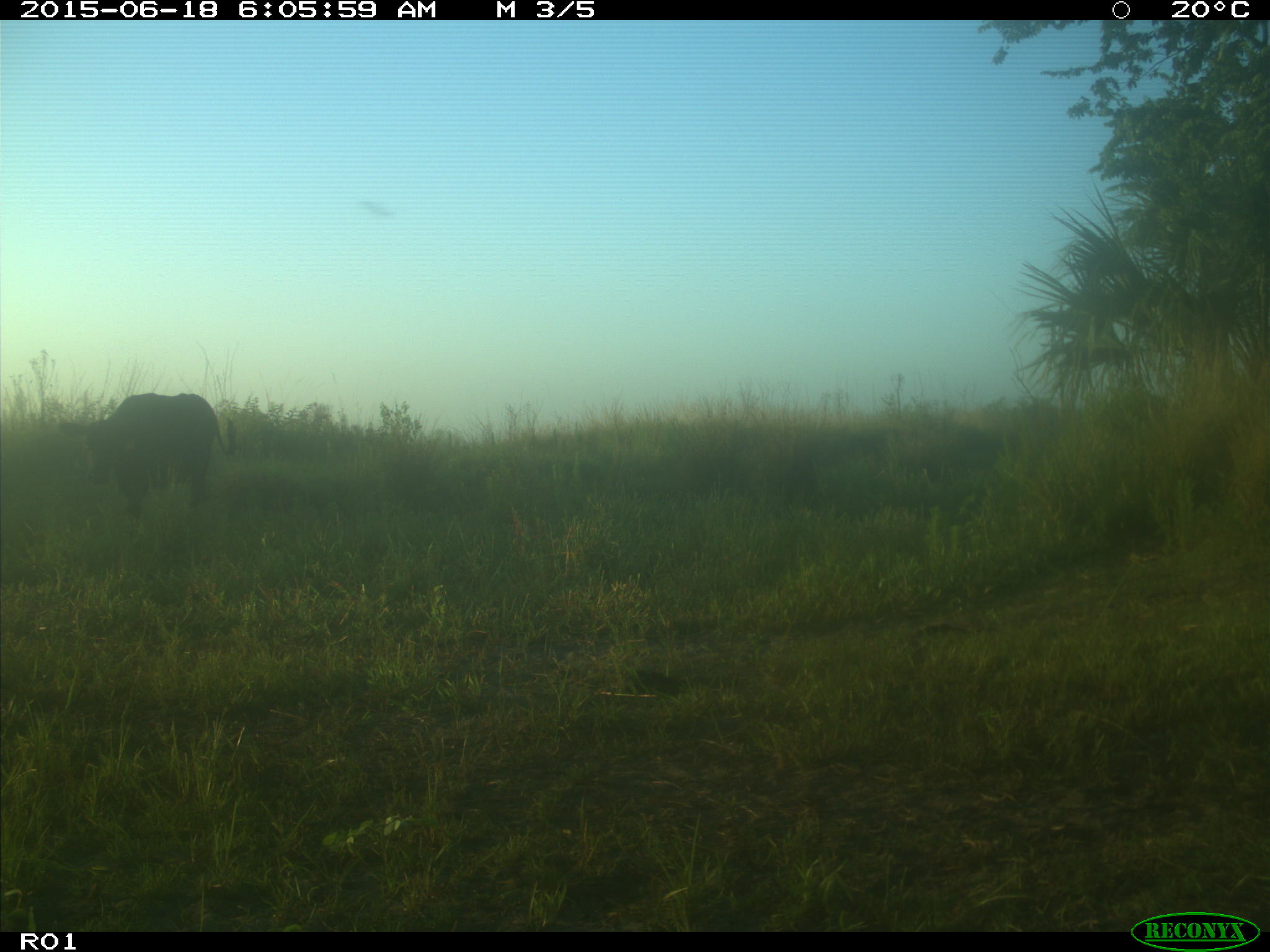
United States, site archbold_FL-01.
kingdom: Animalia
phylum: Chordata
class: Mammalia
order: Artiodactyla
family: Bovidae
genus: Bos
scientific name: Bos taurus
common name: domestic cow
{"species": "Bos taurus (domestic cow)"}